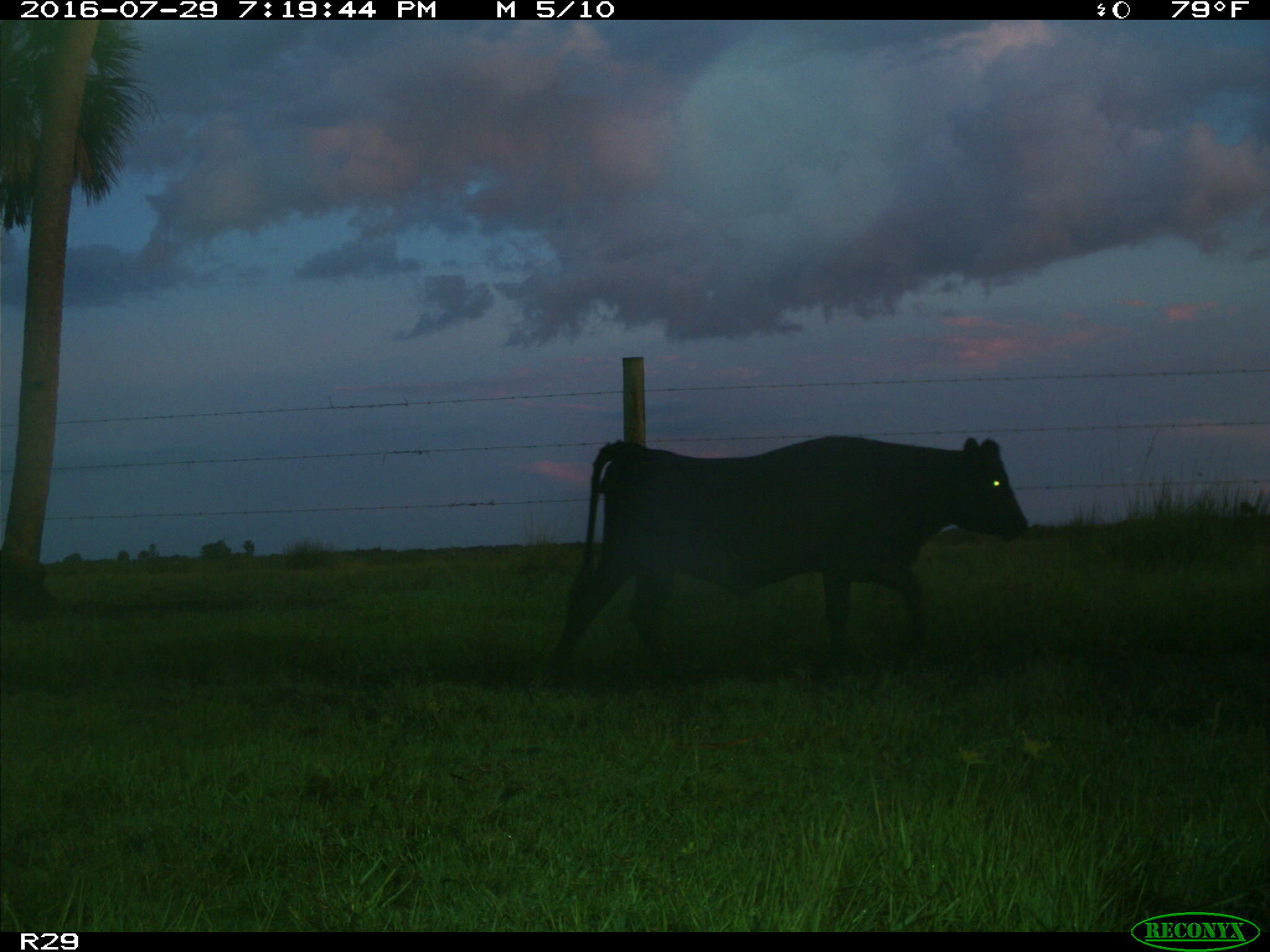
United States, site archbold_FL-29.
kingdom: Animalia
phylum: Chordata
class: Mammalia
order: Artiodactyla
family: Bovidae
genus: Bos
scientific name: Bos taurus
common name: domestic cow